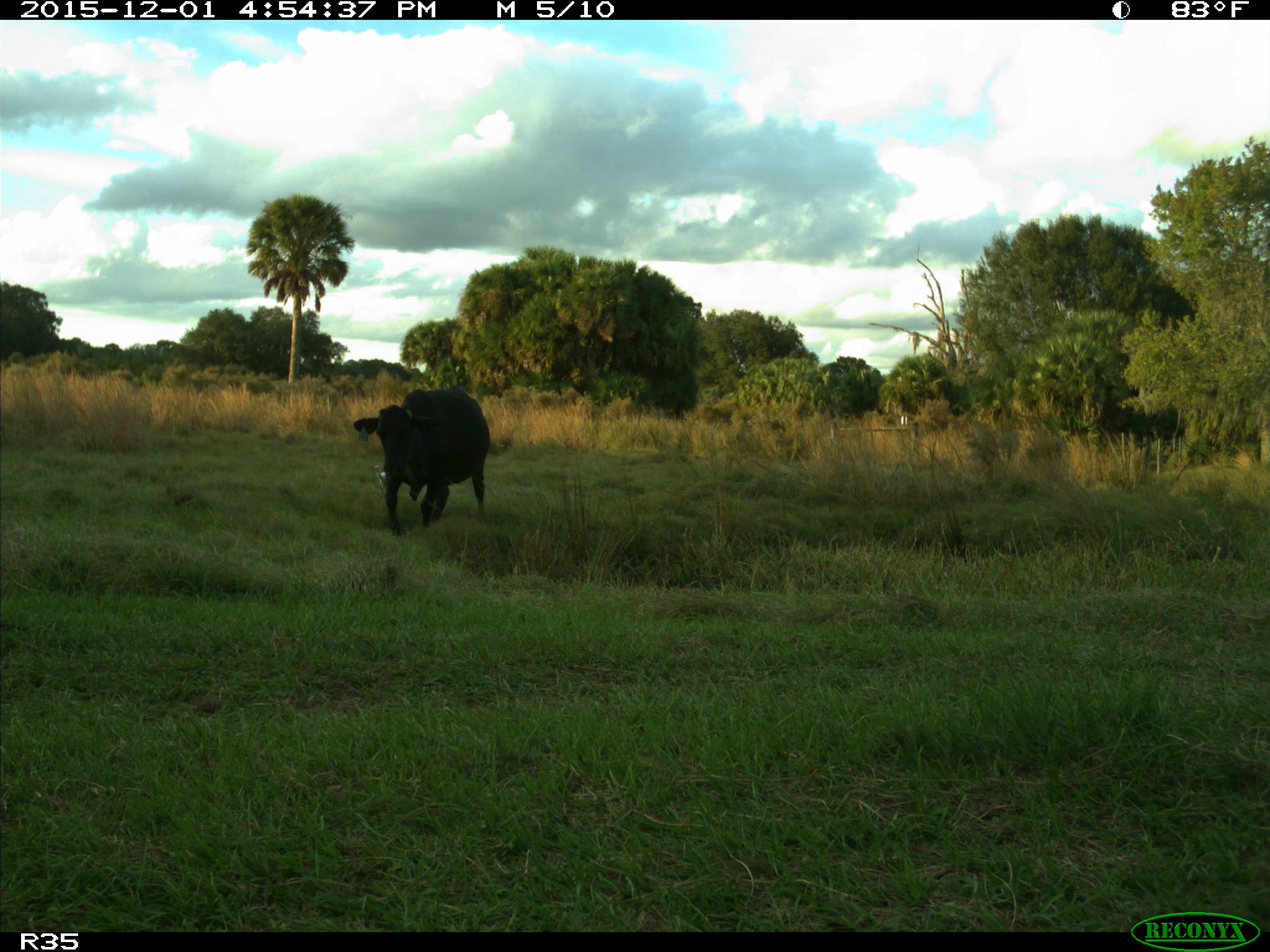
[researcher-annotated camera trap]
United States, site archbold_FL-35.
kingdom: Animalia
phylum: Chordata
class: Mammalia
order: Artiodactyla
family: Bovidae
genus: Bos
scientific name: Bos taurus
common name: domestic cow